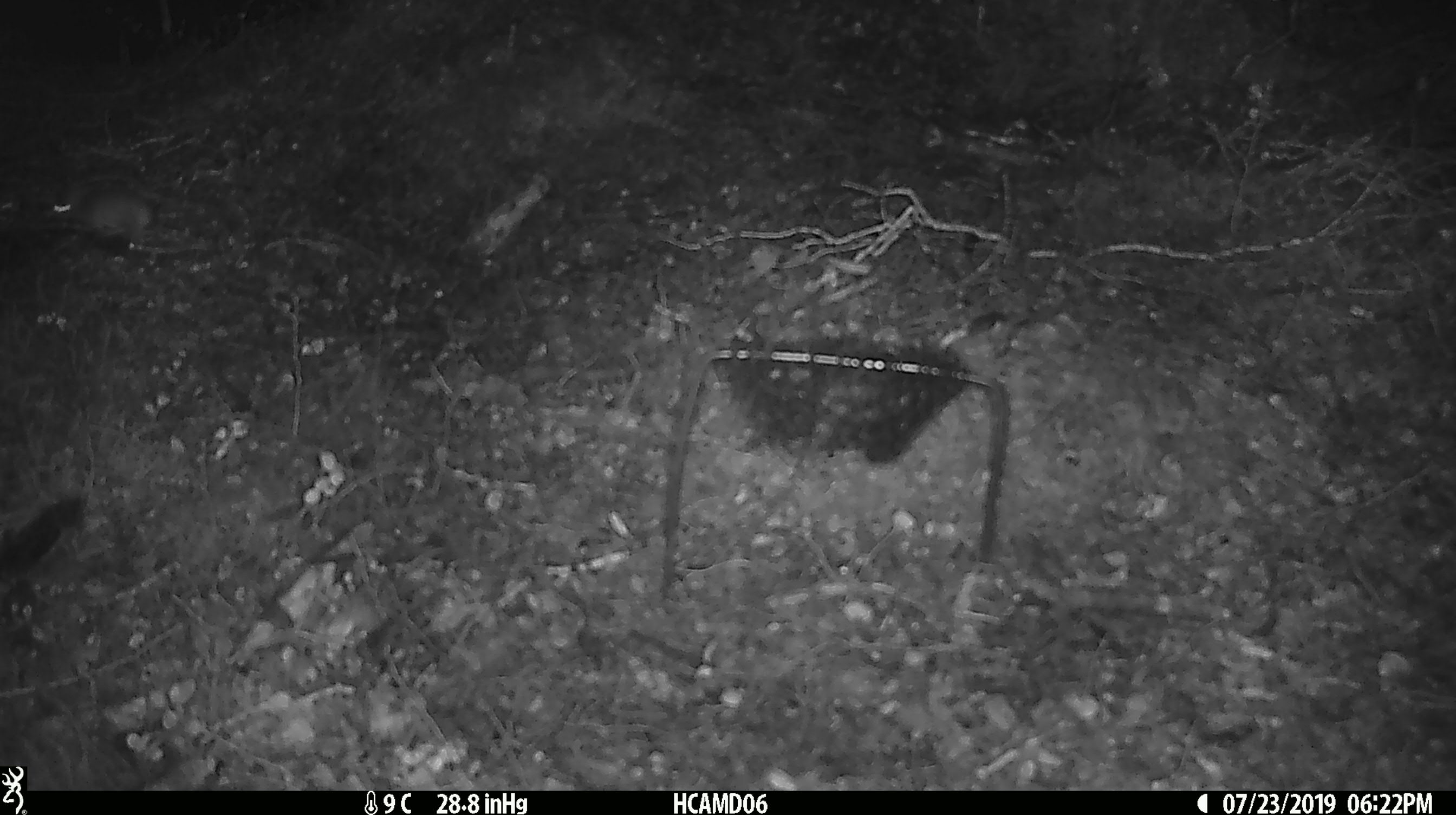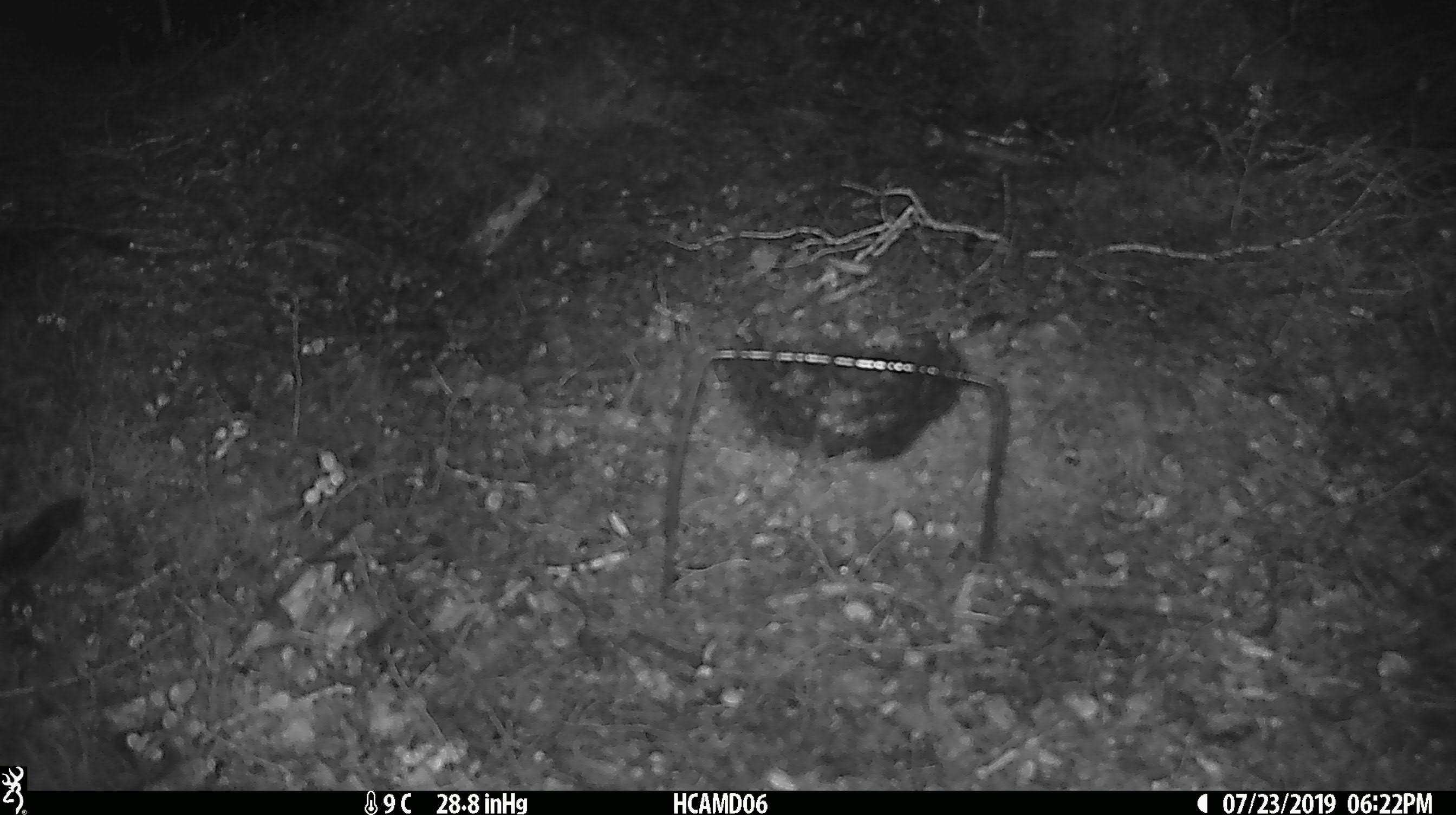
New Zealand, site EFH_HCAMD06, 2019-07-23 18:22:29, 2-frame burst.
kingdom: Animalia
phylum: Chordata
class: Mammalia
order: Rodentia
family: Muridae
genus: Mus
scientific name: Mus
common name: mouse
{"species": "mouse (Mus)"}